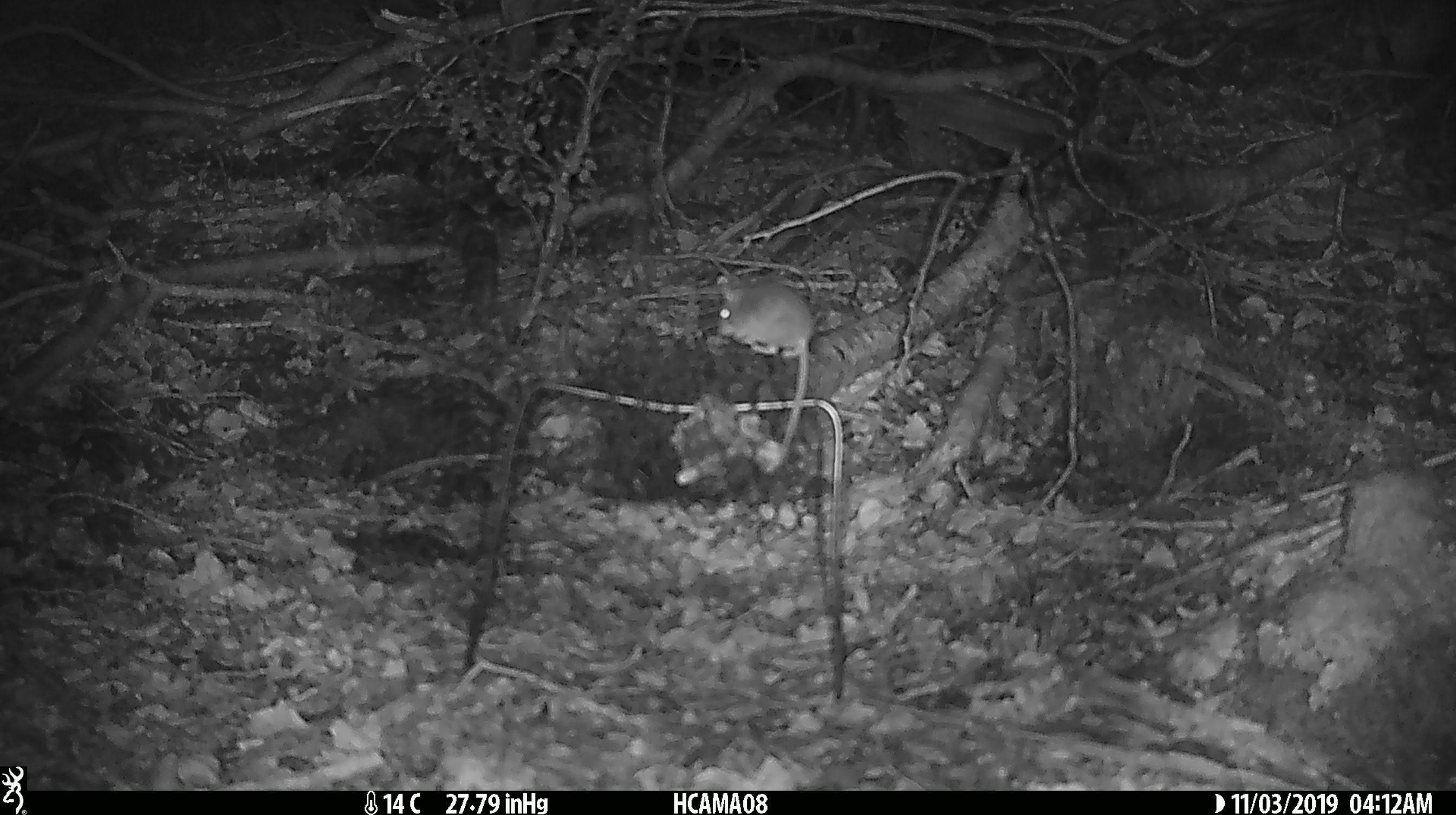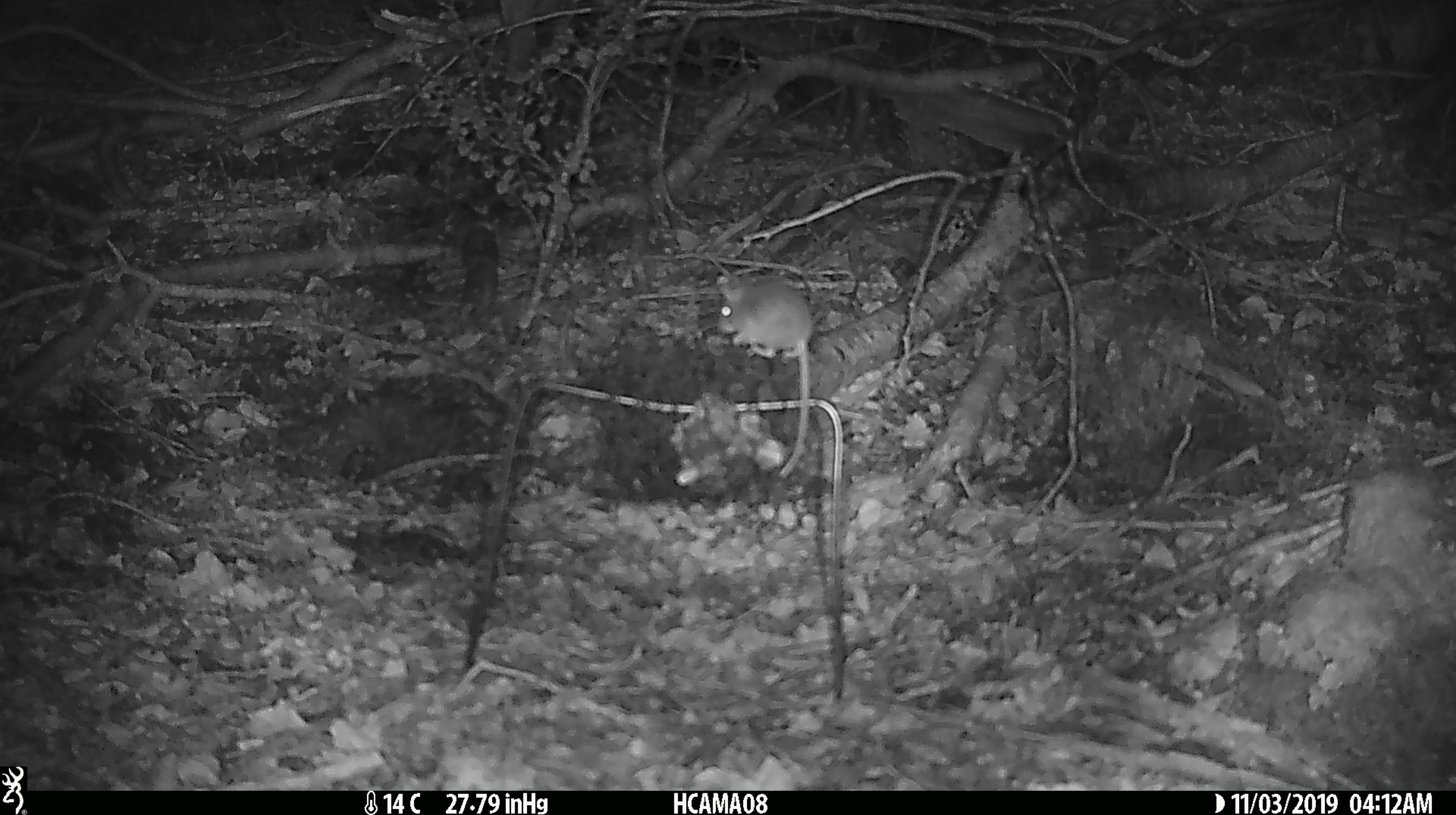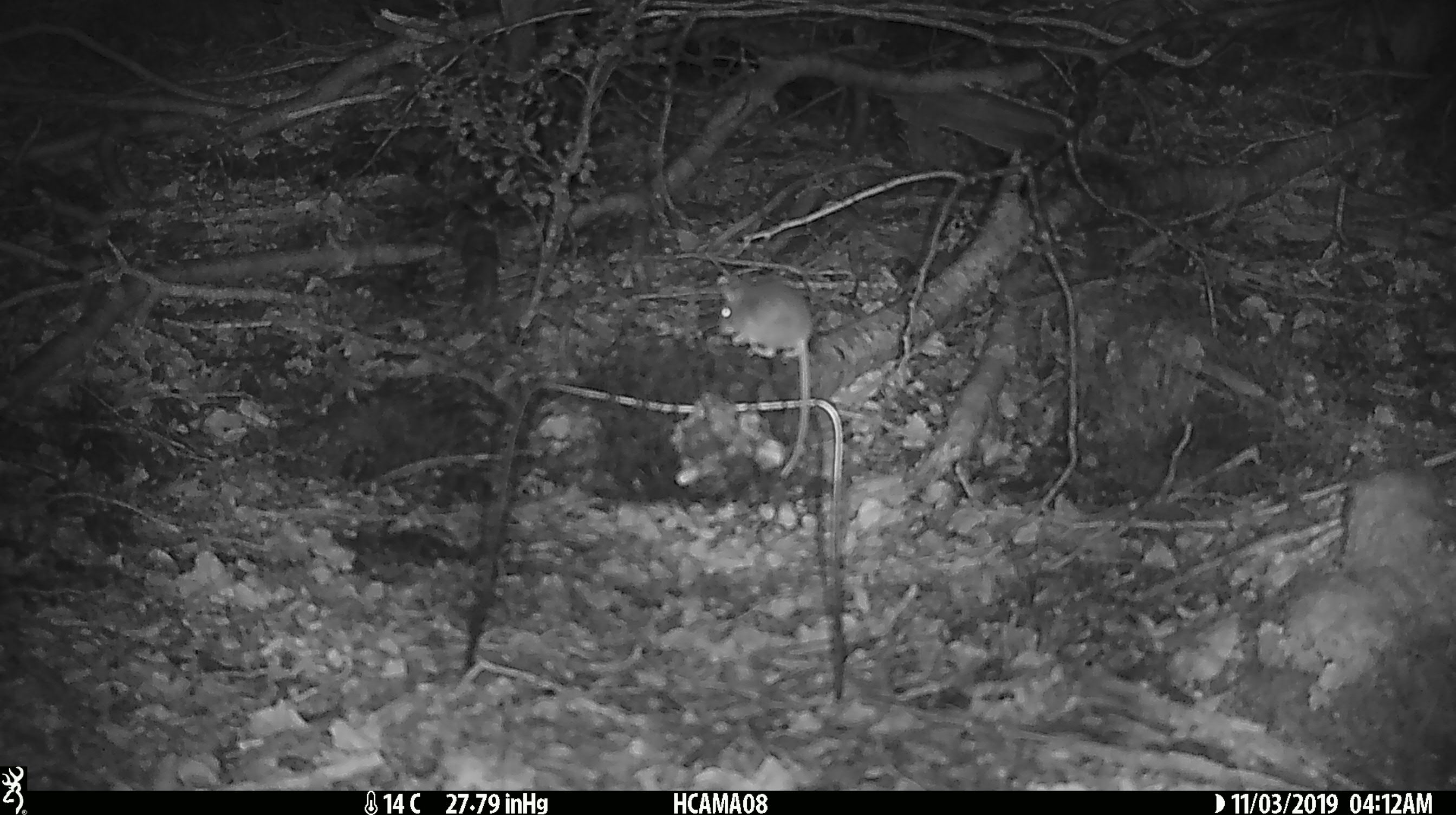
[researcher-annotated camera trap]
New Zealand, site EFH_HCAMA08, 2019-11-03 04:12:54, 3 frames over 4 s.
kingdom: Animalia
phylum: Chordata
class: Mammalia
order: Rodentia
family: Muridae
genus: Mus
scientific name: Mus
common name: mouse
Mouse (Mus).